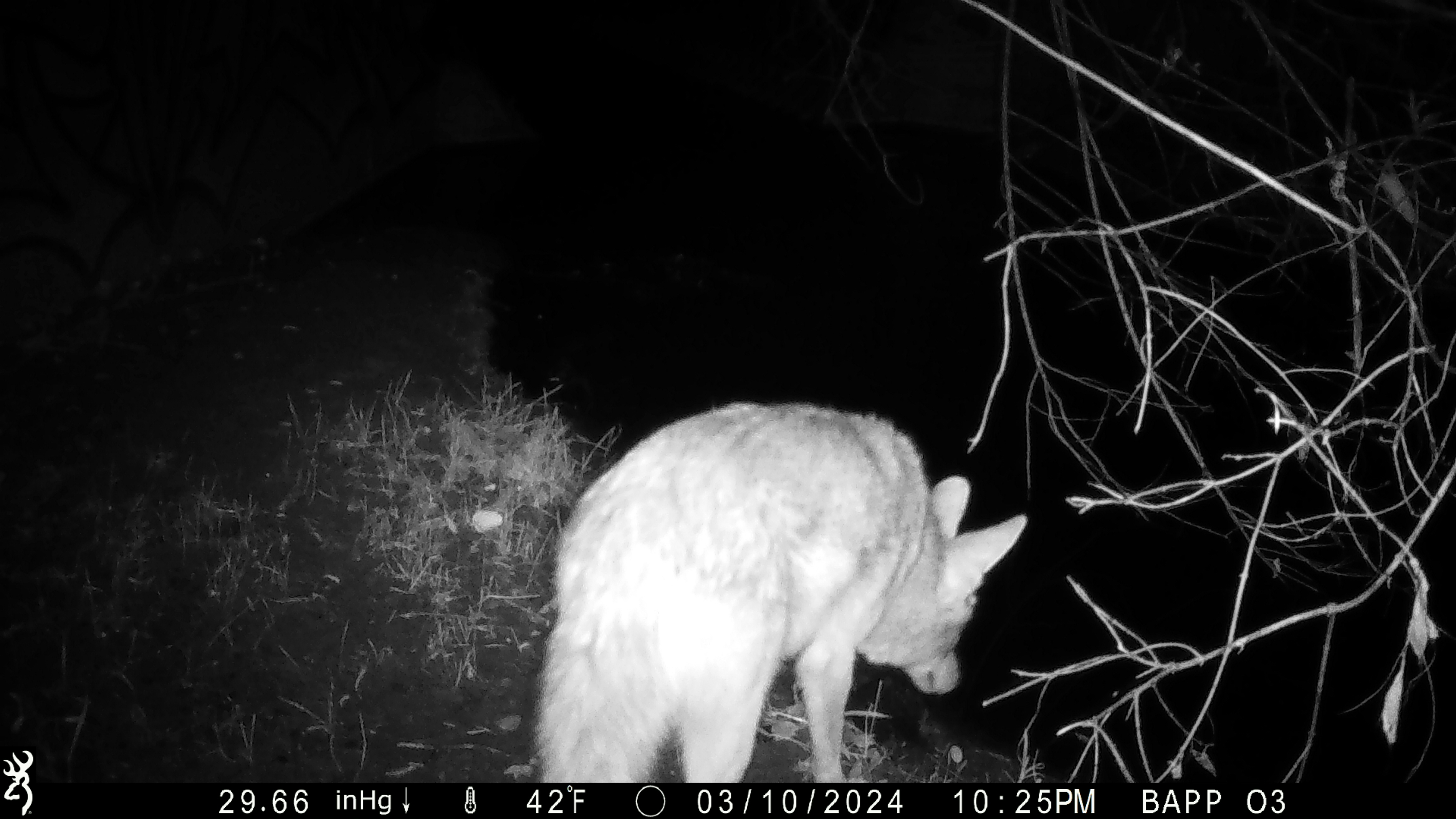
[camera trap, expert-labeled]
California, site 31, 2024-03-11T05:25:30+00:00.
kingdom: Animalia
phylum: Chordata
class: Mammalia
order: Carnivora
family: Canidae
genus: Canis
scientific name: Canis latrans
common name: coyote